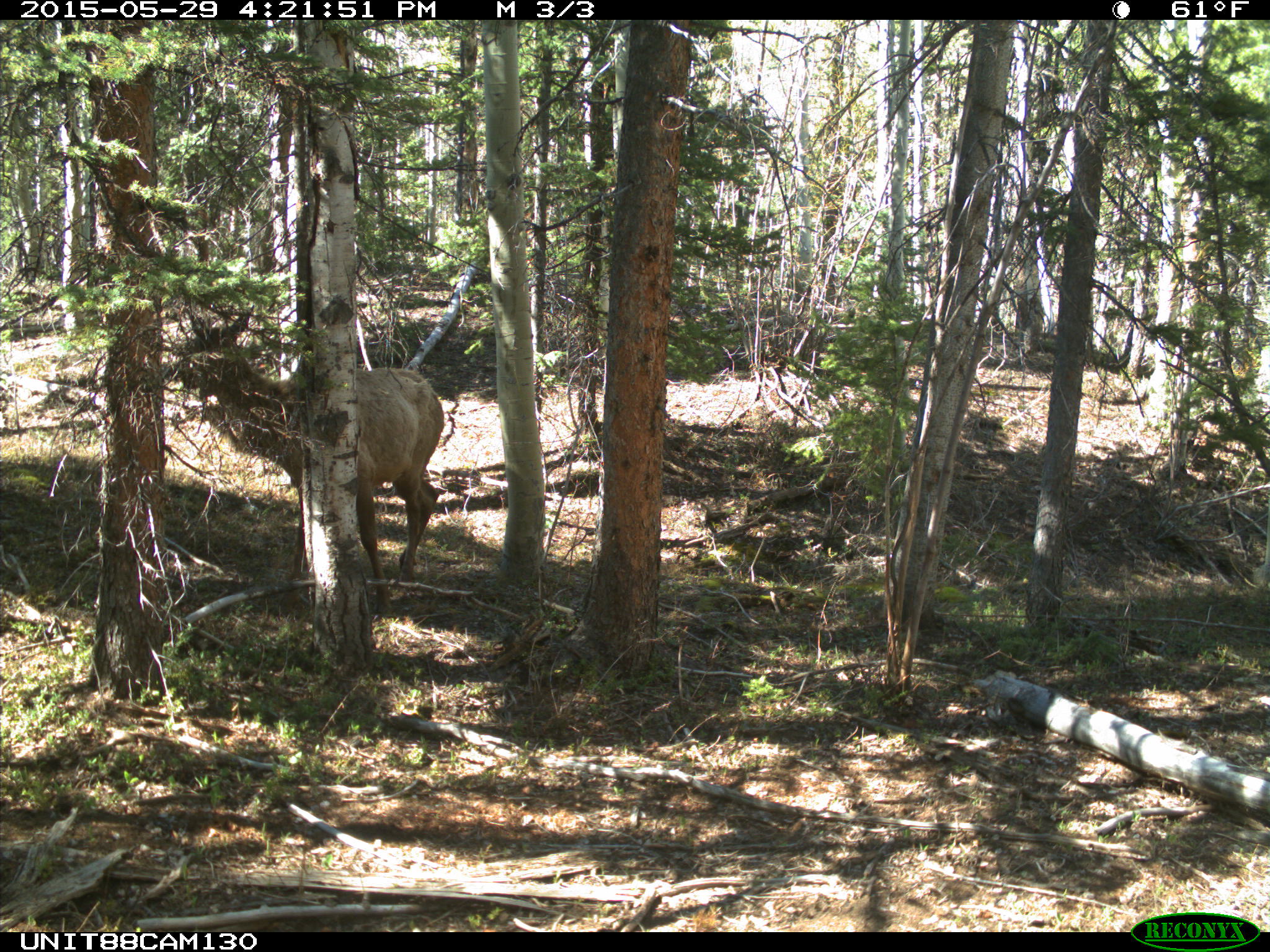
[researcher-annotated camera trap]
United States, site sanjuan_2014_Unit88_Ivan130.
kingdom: Animalia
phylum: Chordata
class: Mammalia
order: Artiodactyla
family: Cervidae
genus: Cervus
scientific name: Cervus elaphus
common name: red deer